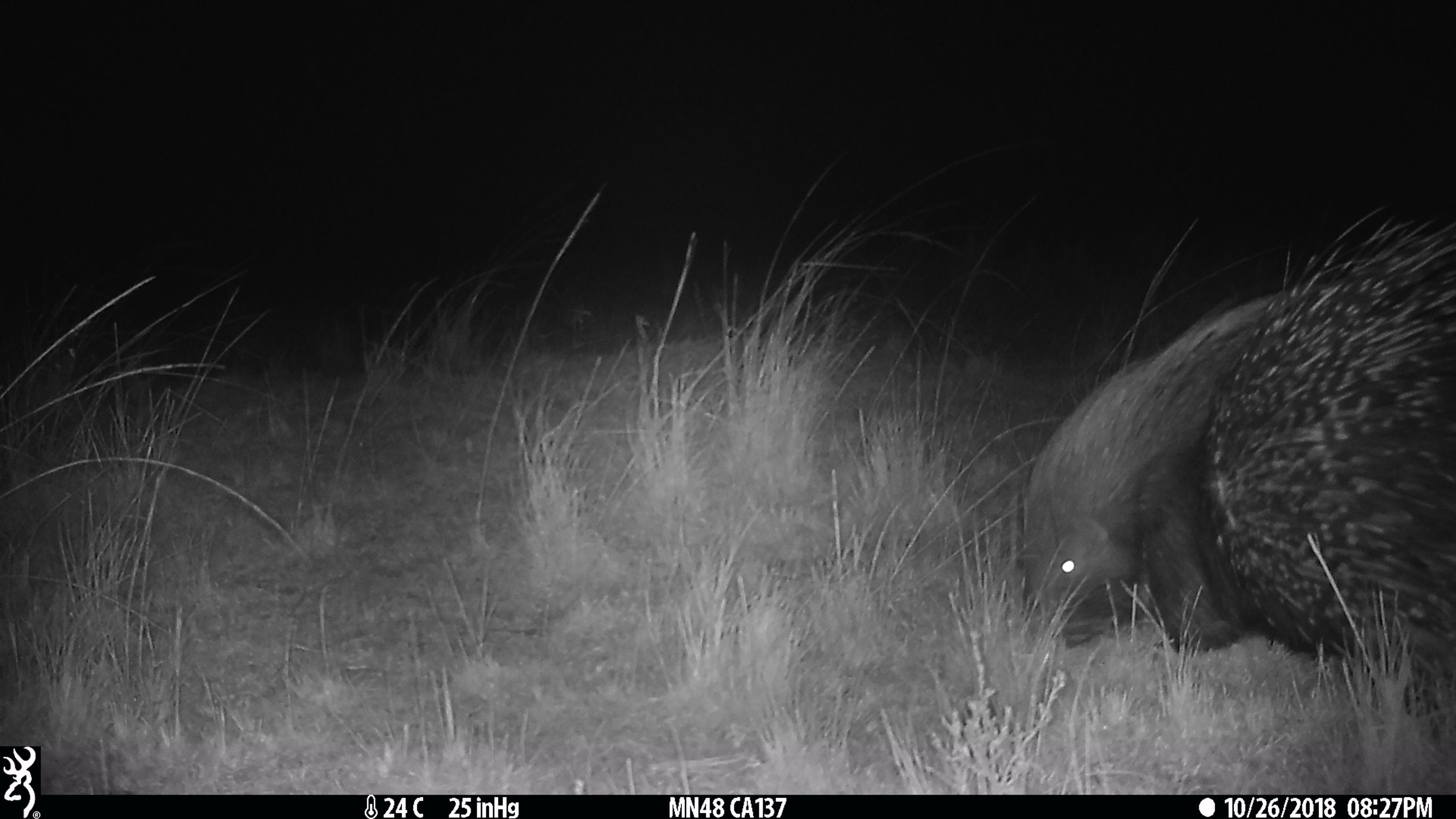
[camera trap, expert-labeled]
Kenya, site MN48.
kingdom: Animalia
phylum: Chordata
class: Mammalia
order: Rodentia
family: Hystricidae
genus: Hystrix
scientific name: Hystrix africaeaustralis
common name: porcupine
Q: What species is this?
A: Porcupine (Hystrix africaeaustralis).